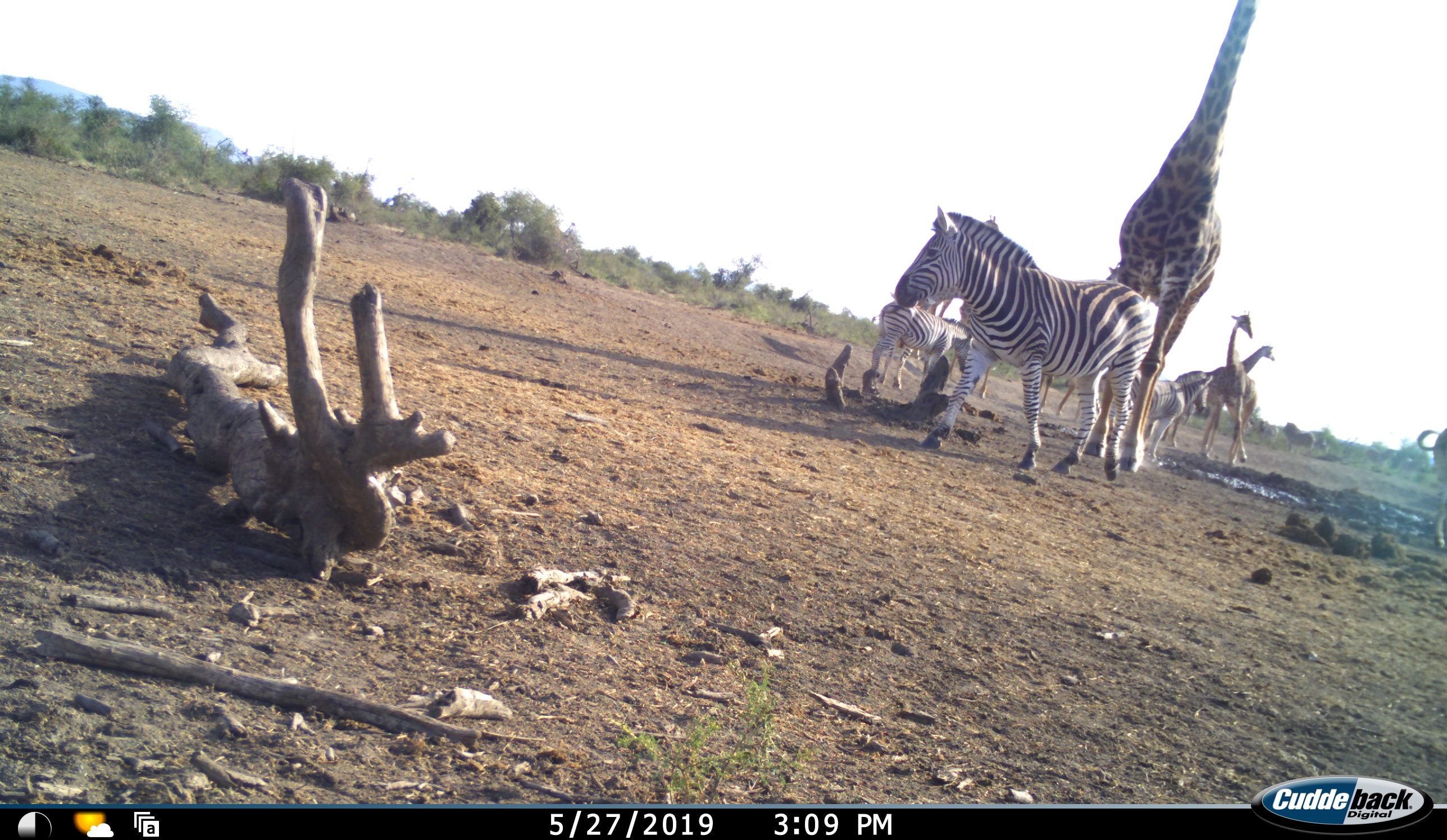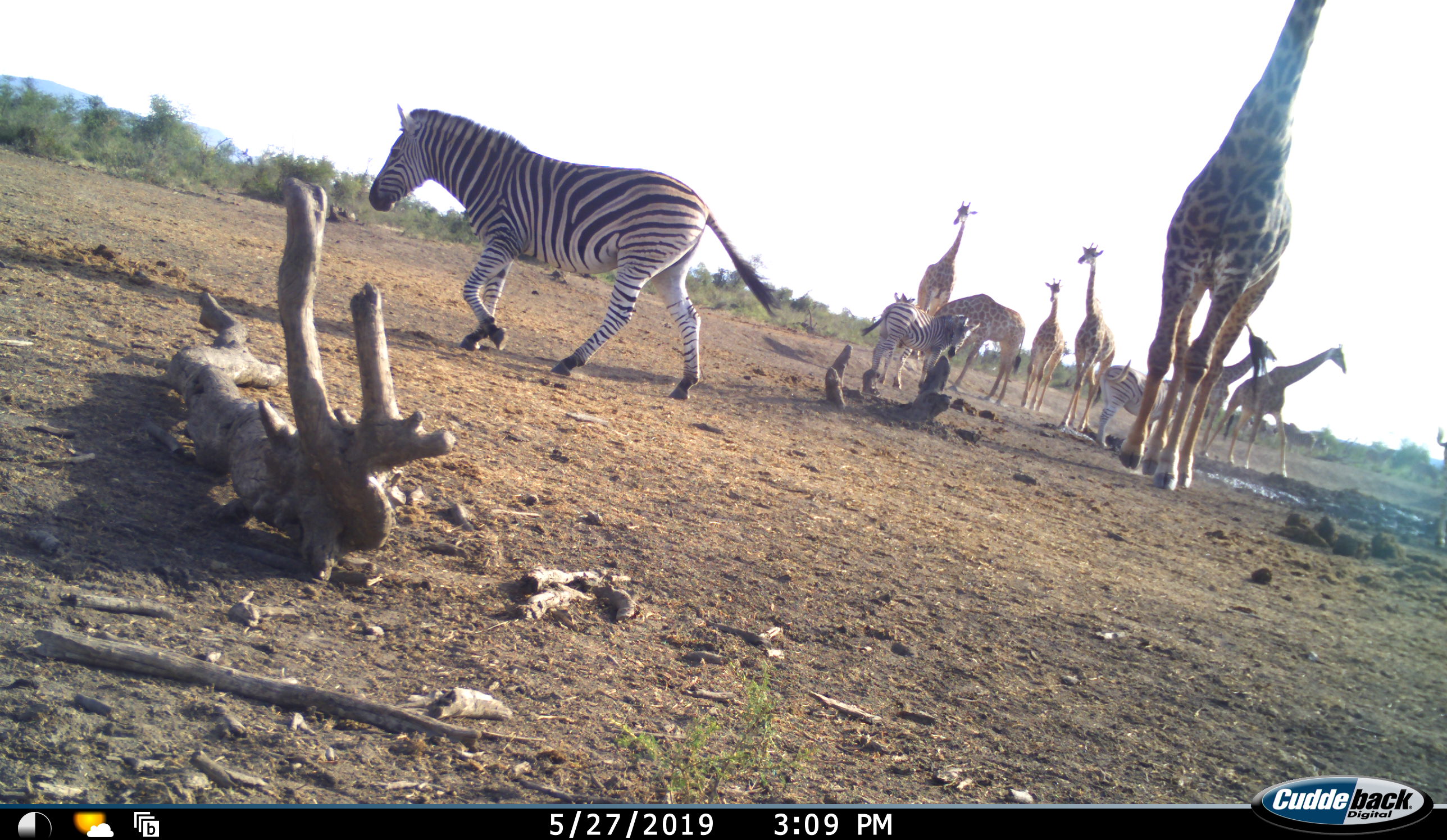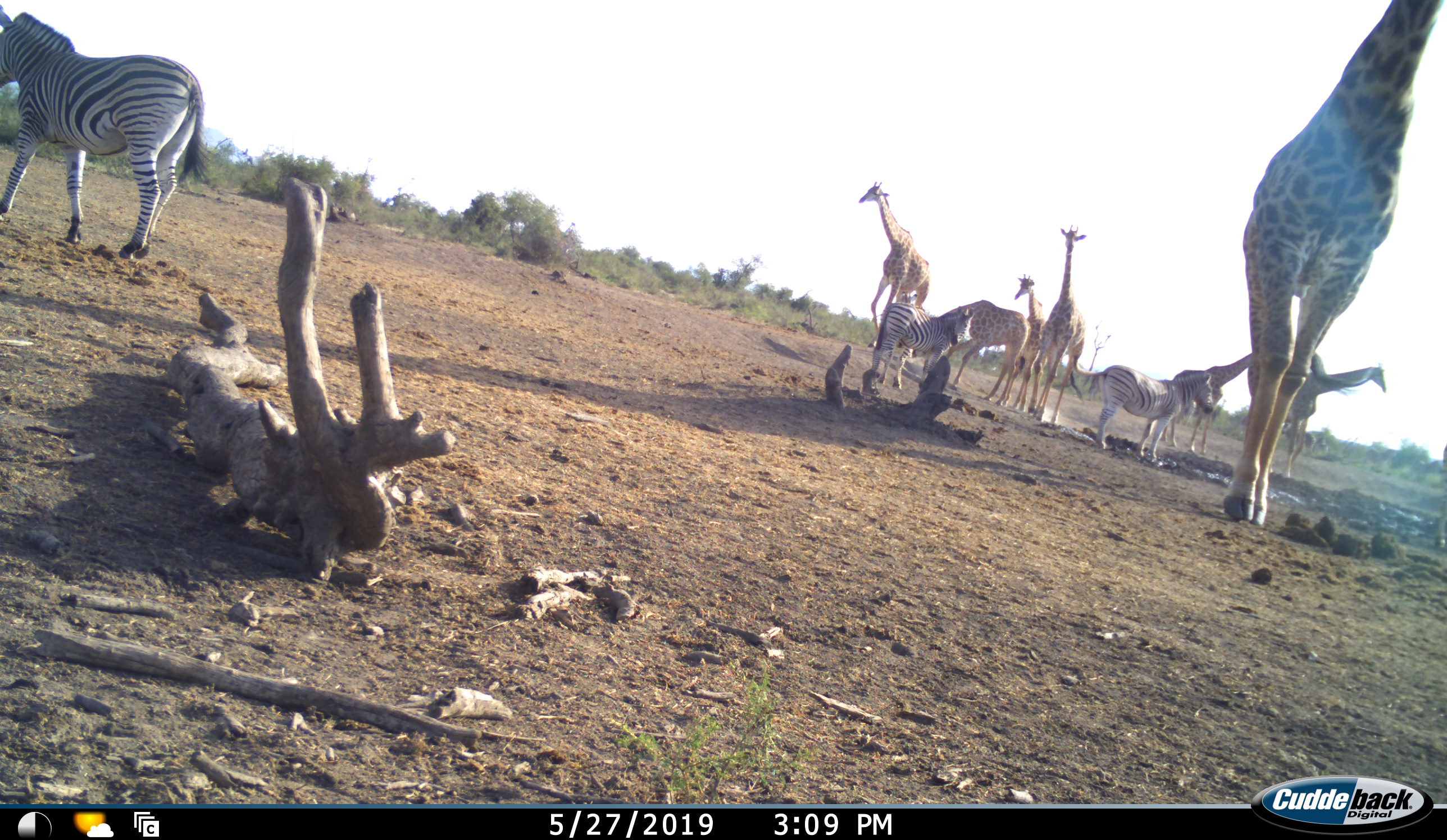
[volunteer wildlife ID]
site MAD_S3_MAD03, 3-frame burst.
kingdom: Animalia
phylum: Chordata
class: Mammalia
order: Artiodactyla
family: Giraffidae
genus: Giraffa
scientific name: Giraffa camelopardalis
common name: giraffe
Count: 7.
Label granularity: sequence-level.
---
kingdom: Animalia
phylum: Chordata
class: Mammalia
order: Perissodactyla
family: Equidae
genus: Equus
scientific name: Equus quagga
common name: plains zebra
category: zebraplains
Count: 4.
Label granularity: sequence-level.